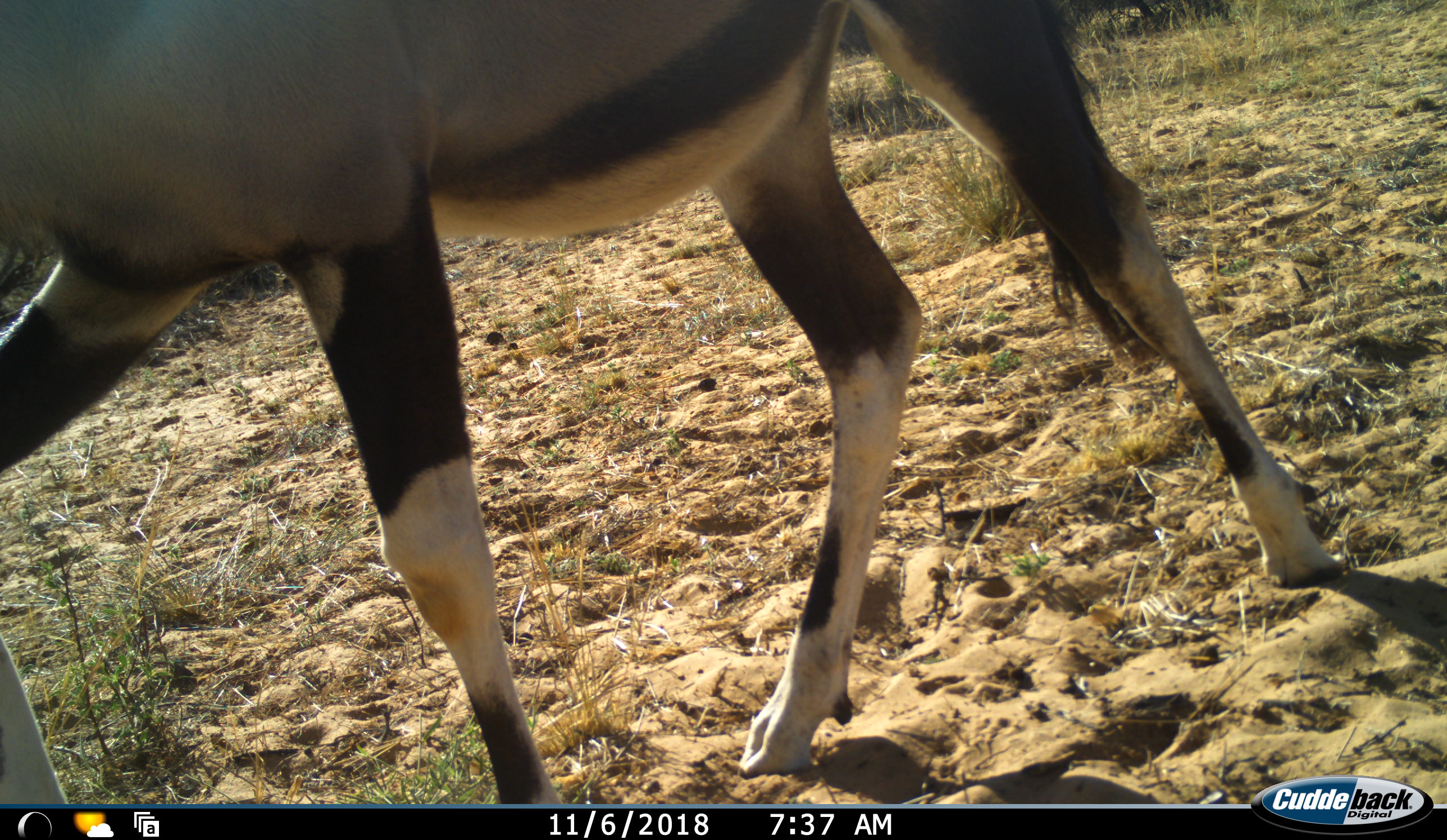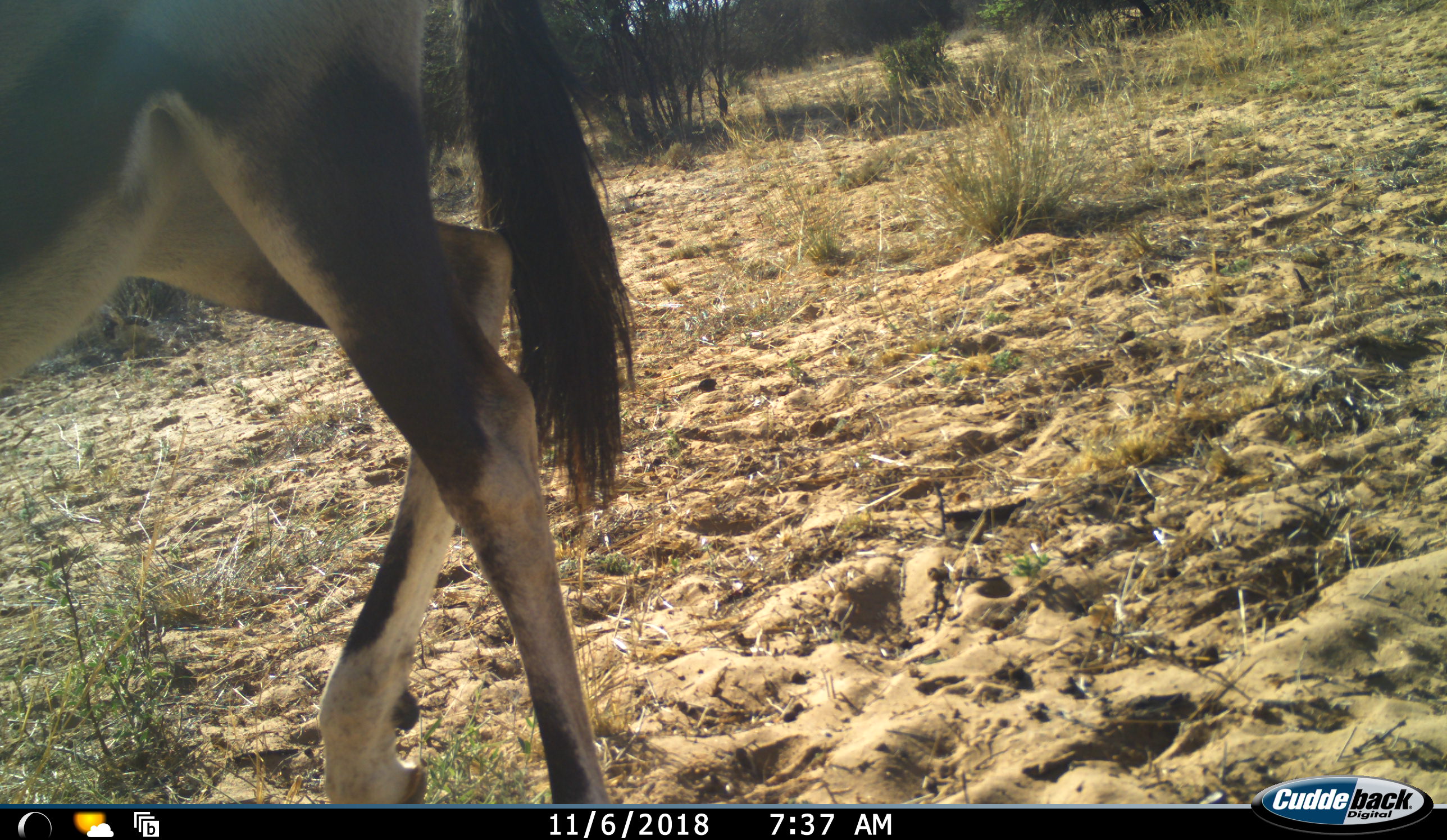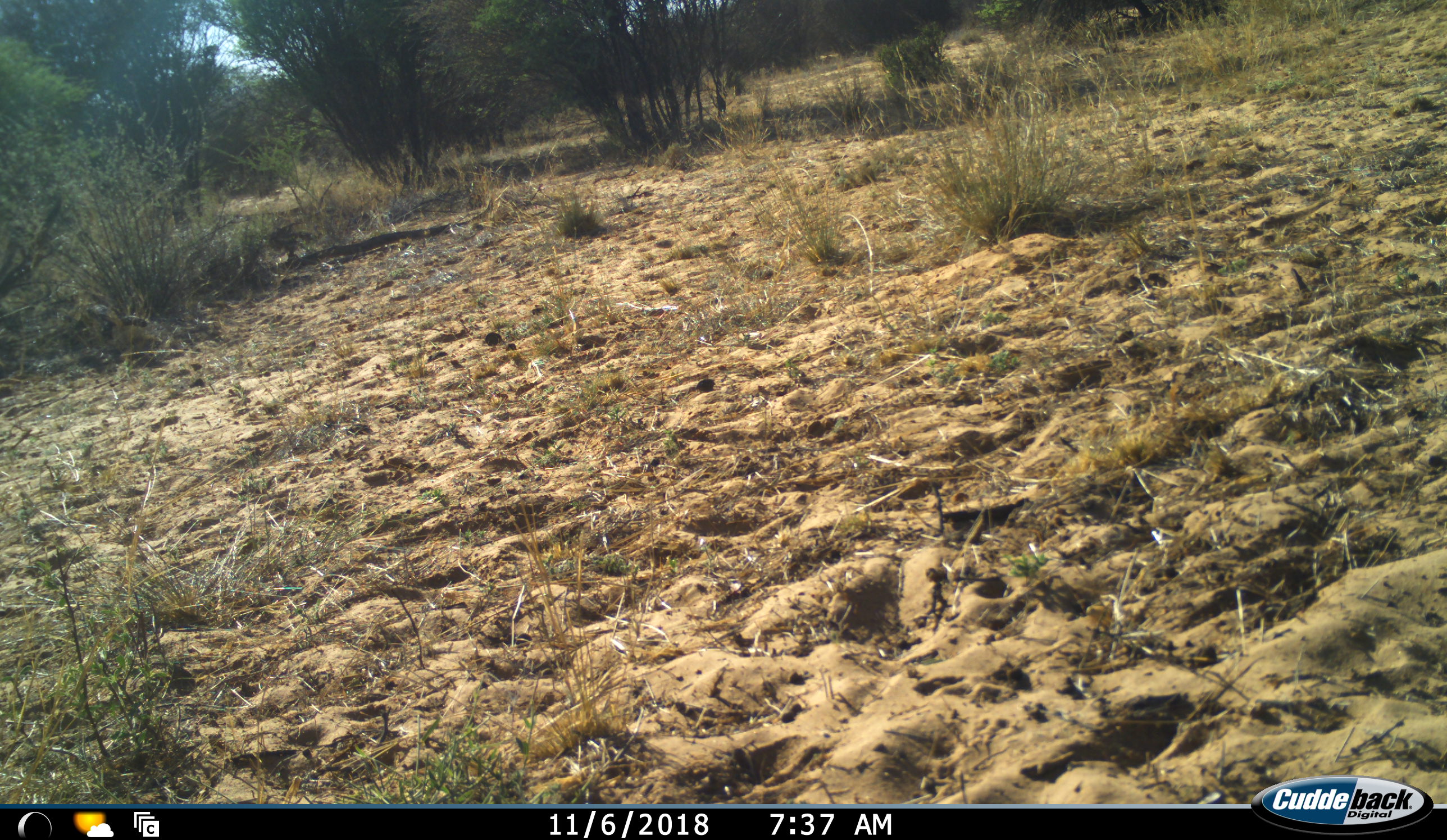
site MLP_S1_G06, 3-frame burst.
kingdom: Animalia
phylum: Chordata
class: Mammalia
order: Artiodactyla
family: Bovidae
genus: Oryx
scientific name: Oryx gazella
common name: gemsbok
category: oryx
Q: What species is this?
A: Oryx (gemsbok) (Oryx gazella).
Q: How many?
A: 1.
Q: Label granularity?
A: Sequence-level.